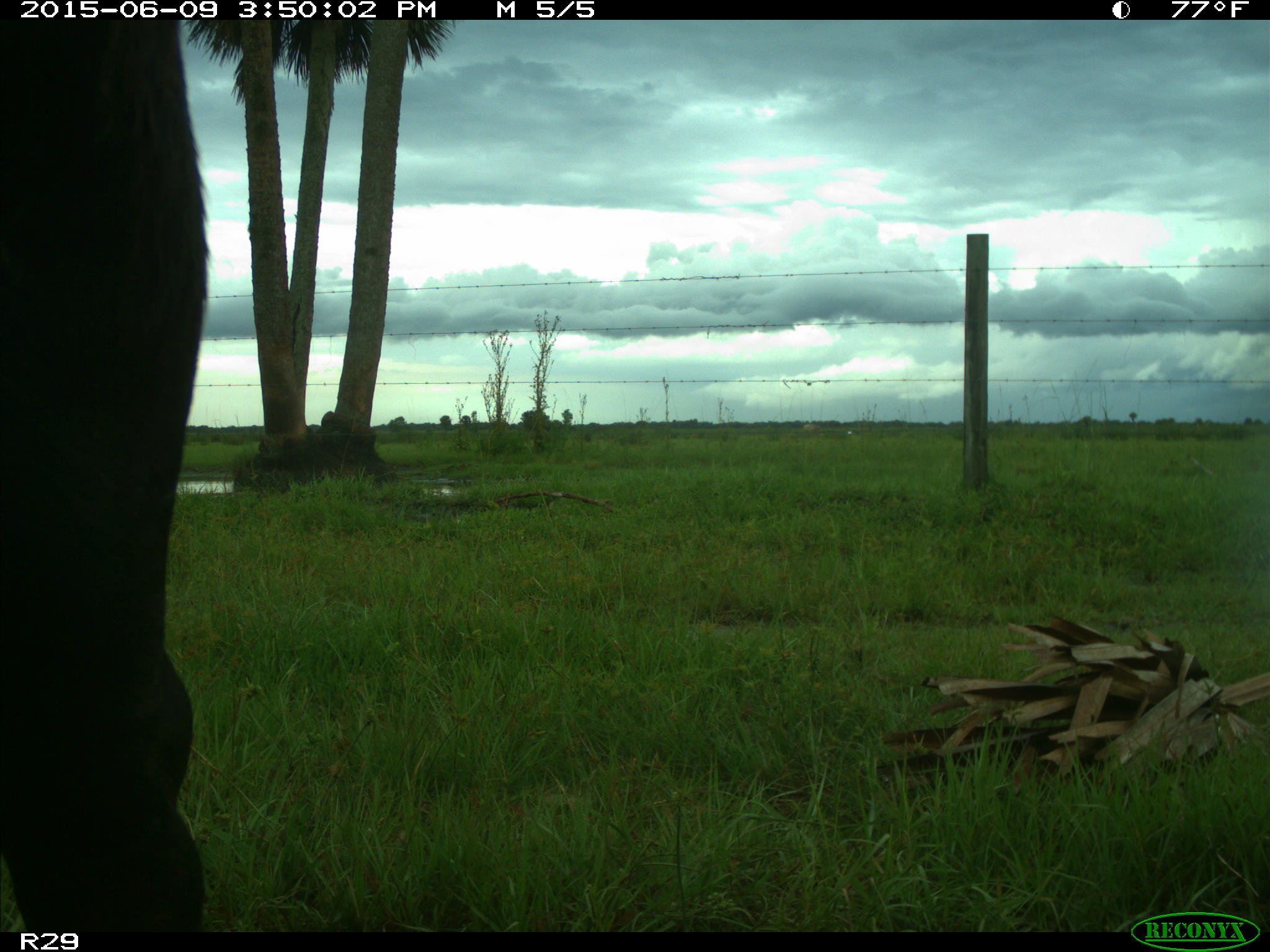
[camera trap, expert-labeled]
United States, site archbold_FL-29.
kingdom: Animalia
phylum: Chordata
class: Mammalia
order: Artiodactyla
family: Bovidae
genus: Bos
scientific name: Bos taurus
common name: domestic cow